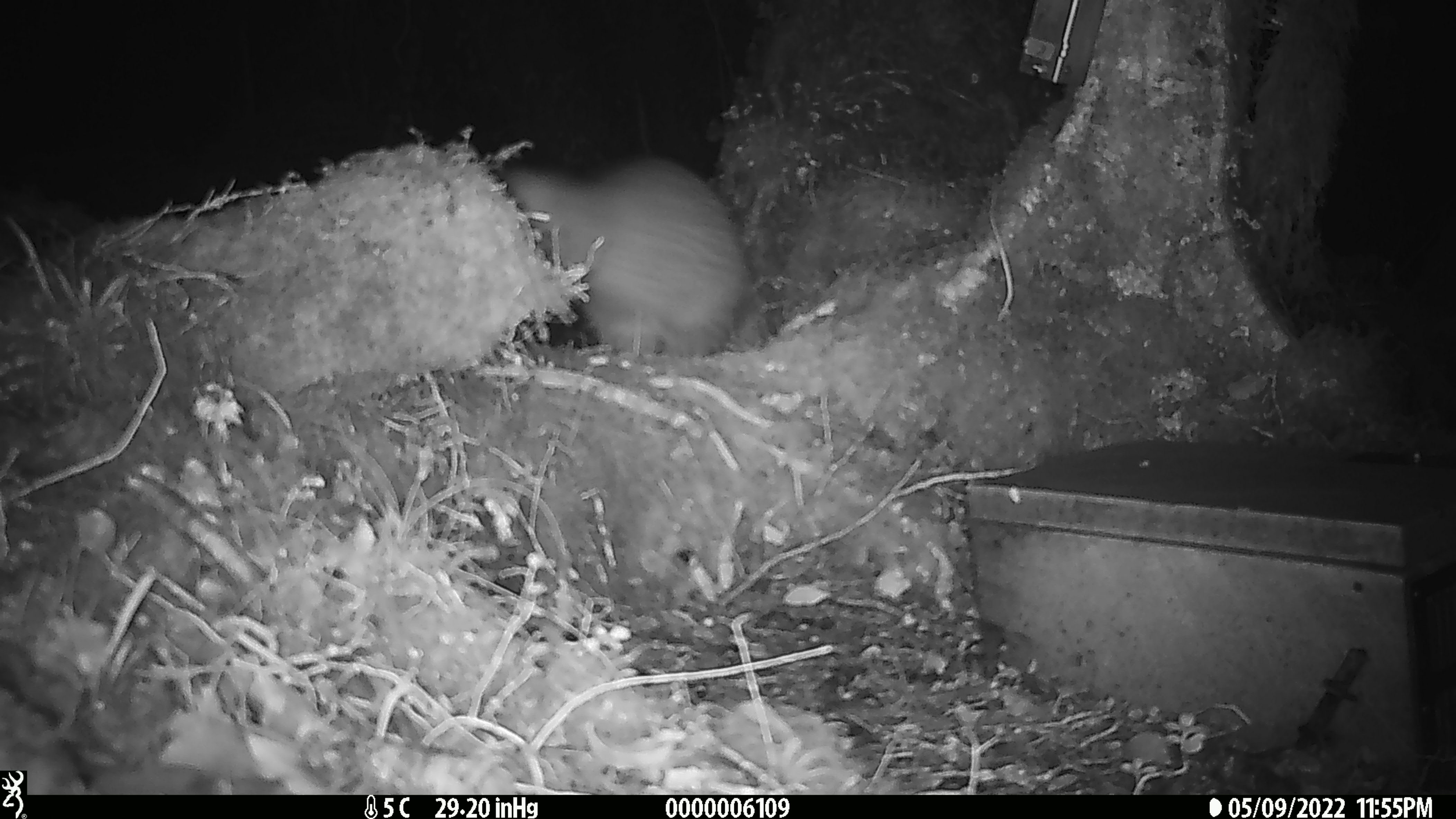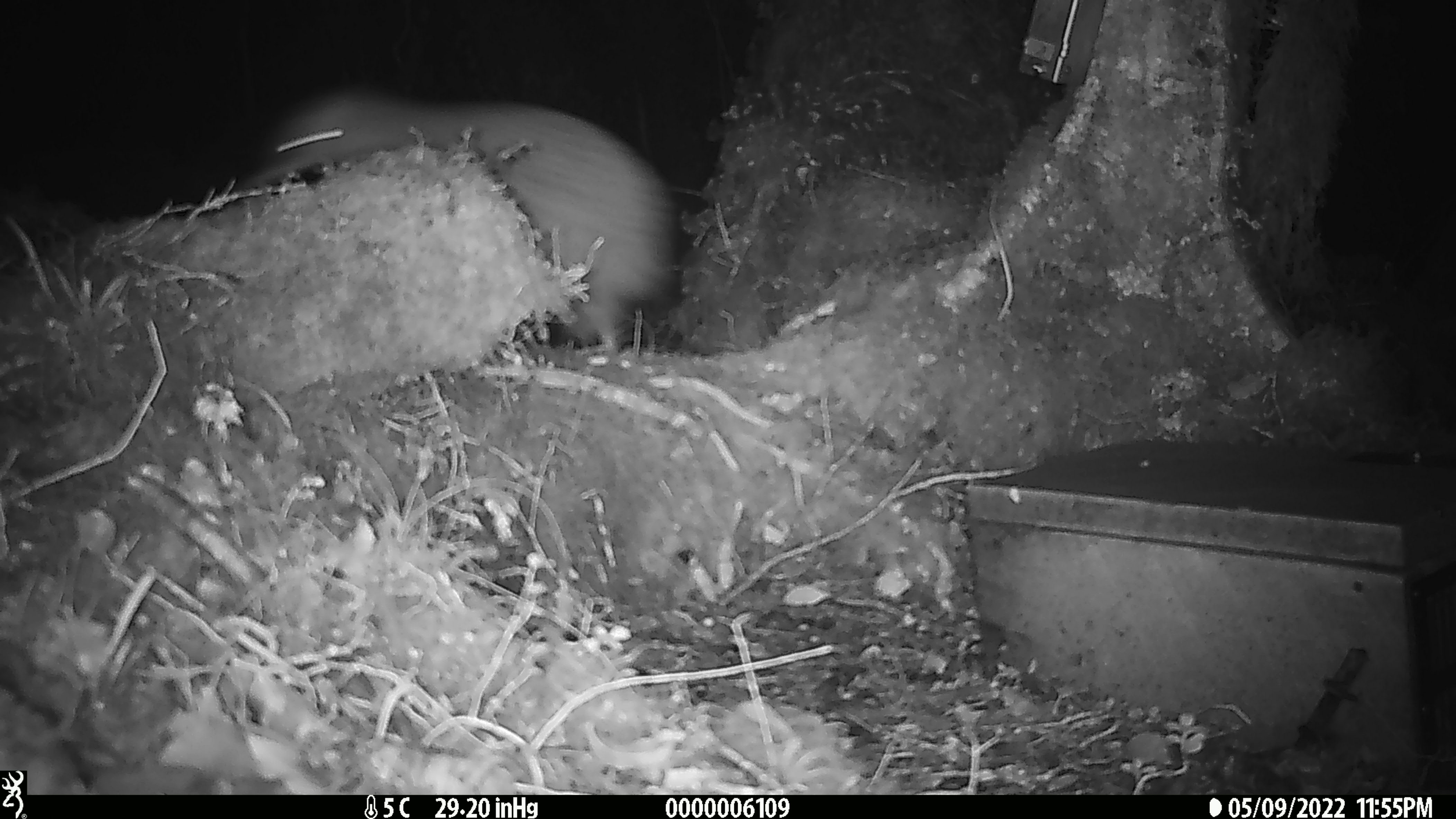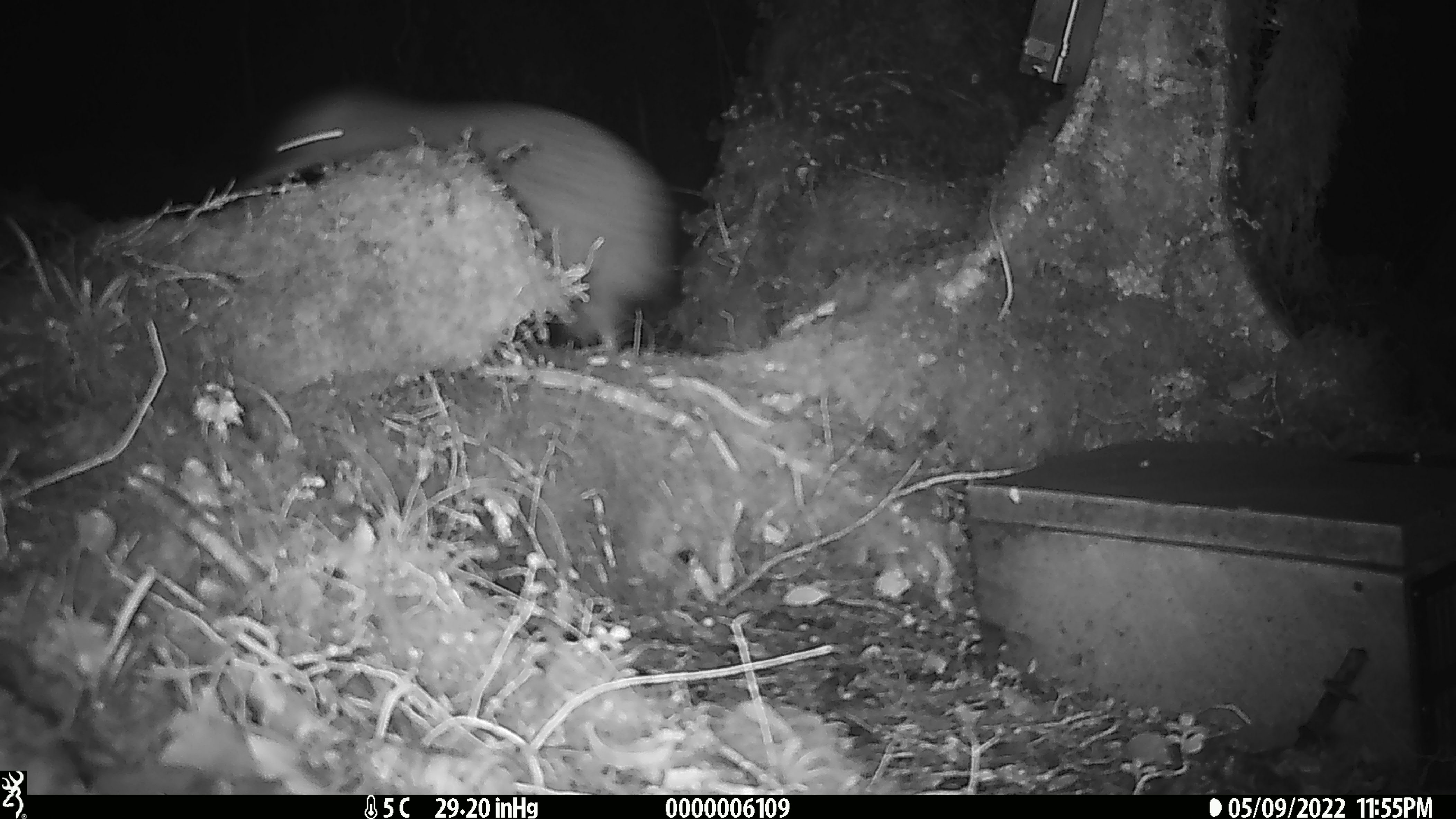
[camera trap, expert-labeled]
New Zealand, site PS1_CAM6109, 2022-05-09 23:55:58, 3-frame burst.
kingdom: Animalia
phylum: Chordata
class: Aves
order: Apterygiformes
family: Apterygidae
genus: Apteryx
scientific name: Apteryx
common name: kiwi